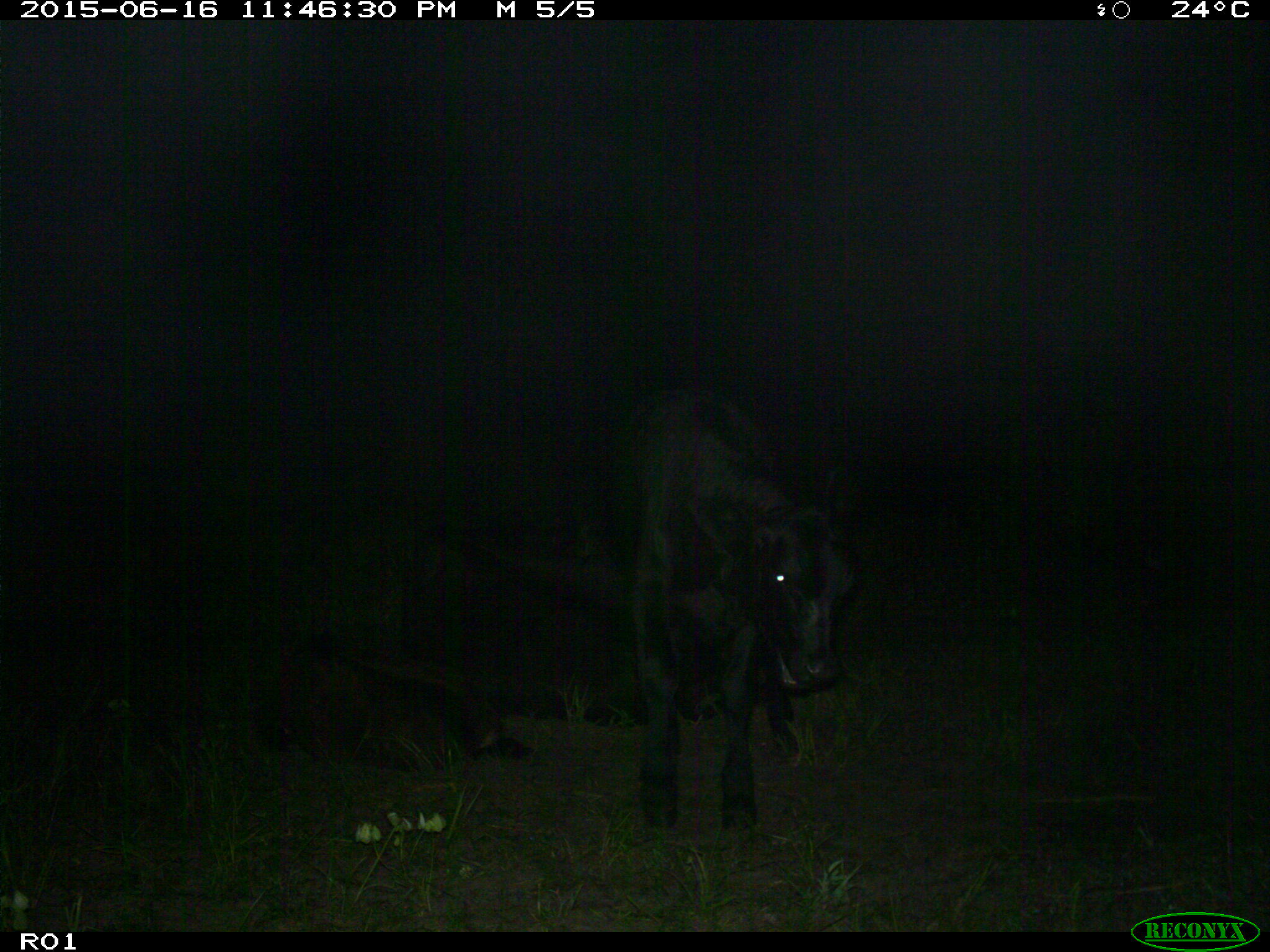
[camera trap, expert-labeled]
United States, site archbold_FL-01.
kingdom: Animalia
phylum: Chordata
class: Mammalia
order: Artiodactyla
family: Bovidae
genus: Bos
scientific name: Bos taurus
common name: domestic cow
Bos taurus (domestic cow).